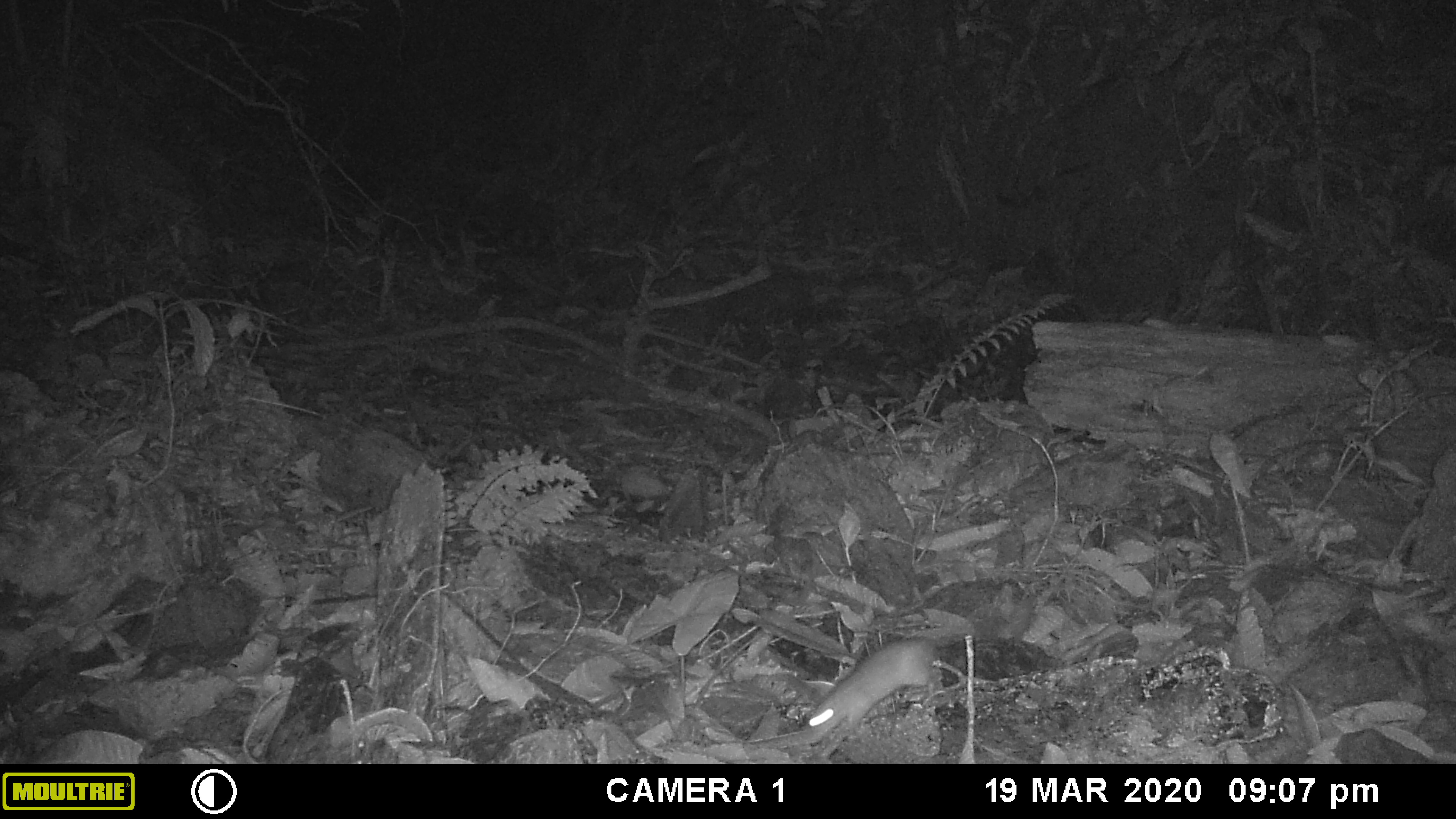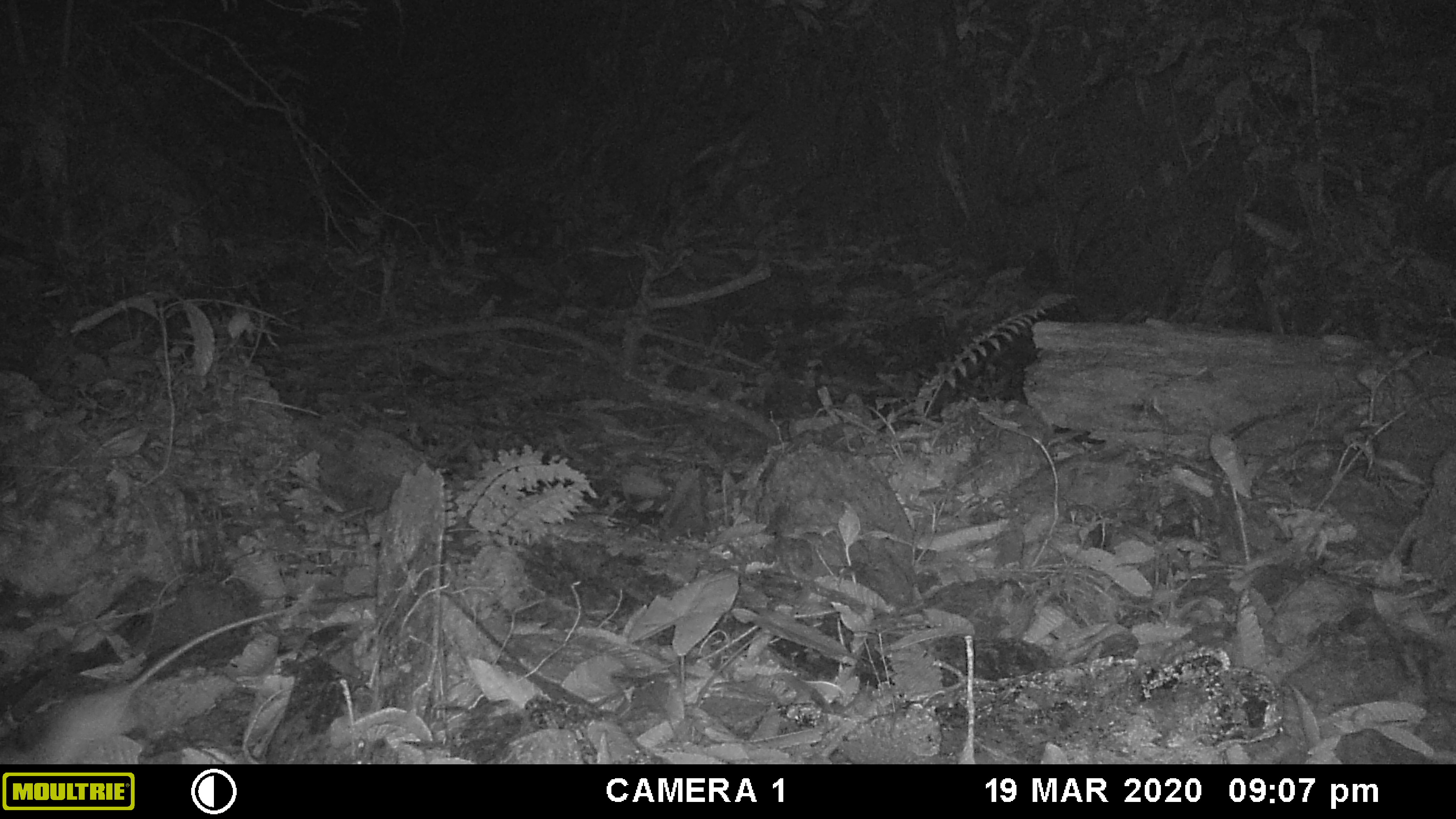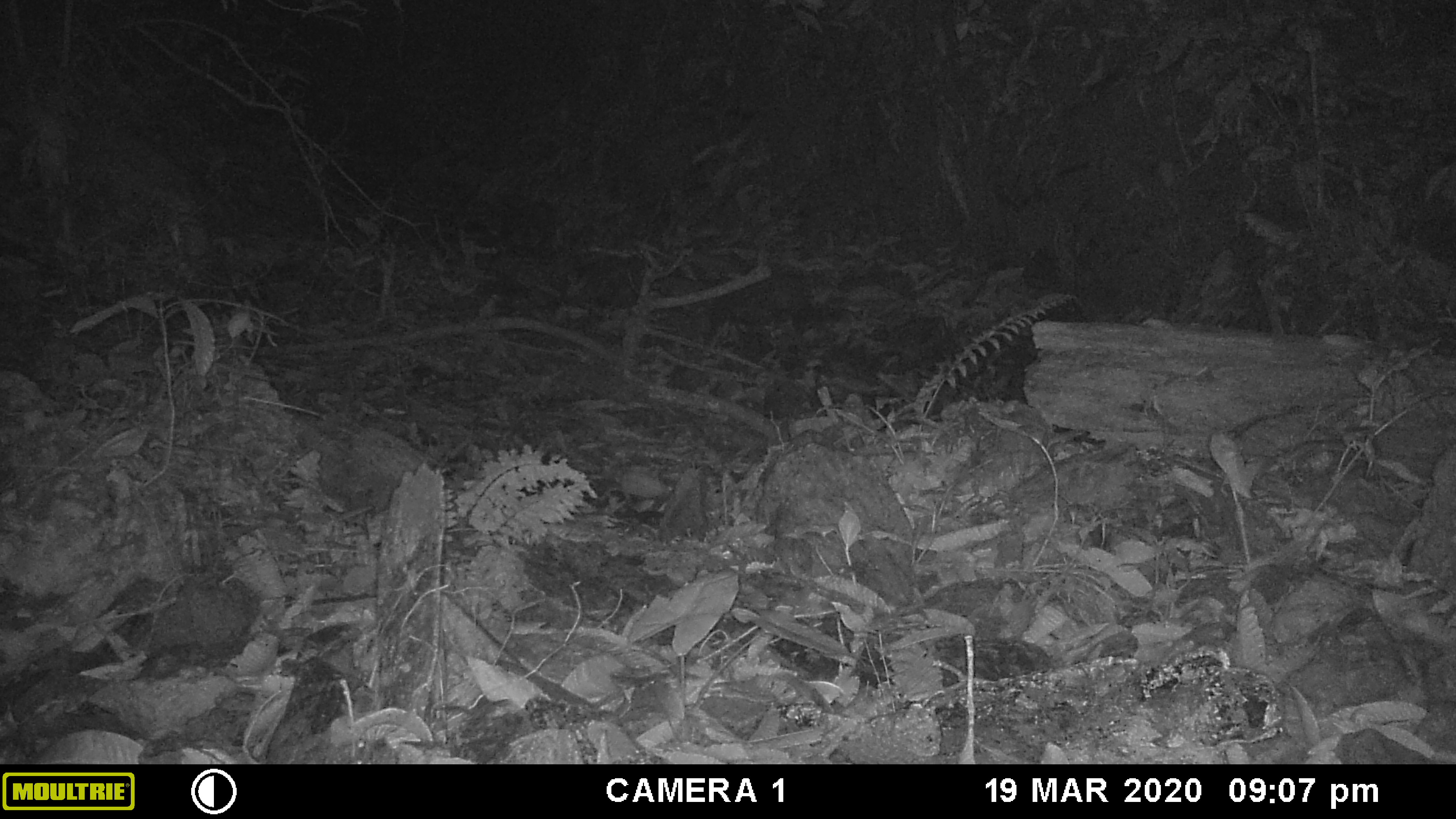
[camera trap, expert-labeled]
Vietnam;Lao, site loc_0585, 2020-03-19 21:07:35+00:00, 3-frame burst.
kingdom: Animalia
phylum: Chordata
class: Mammalia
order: Rodentia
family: Muridae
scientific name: Muridae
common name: old-world mice and rats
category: unidentified murid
Unidentified murid (old-world mice and rats) (Muridae). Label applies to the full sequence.